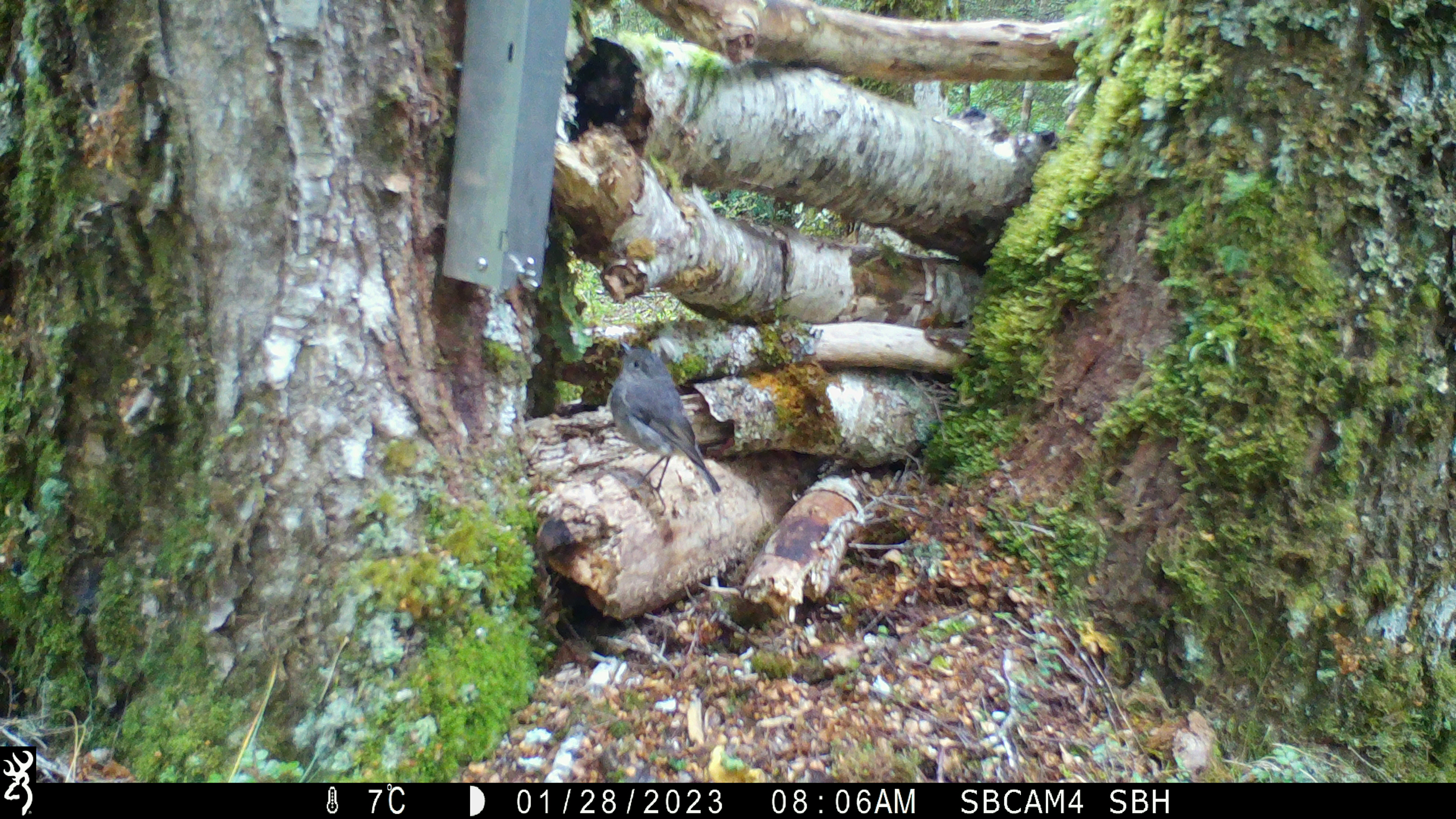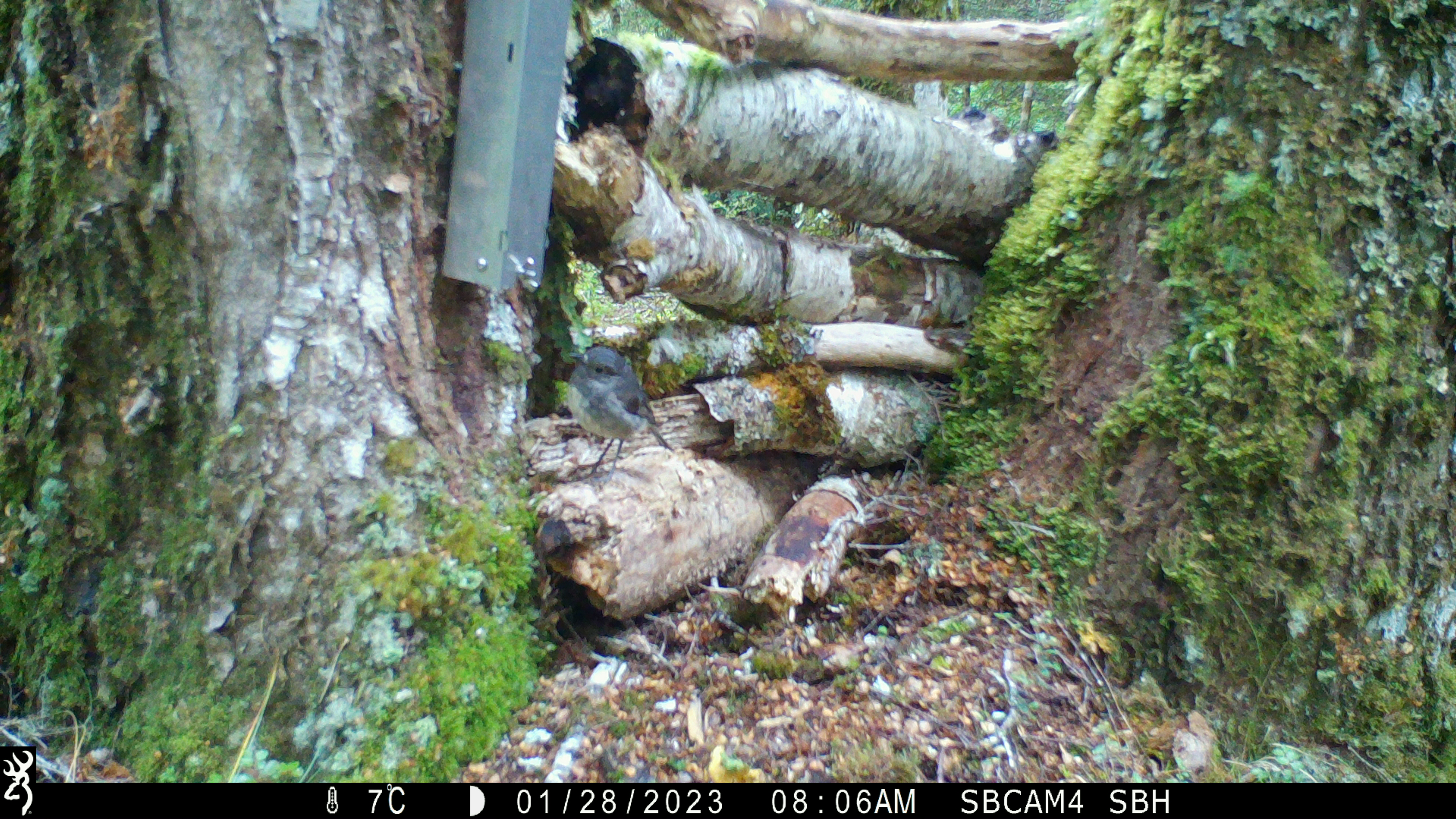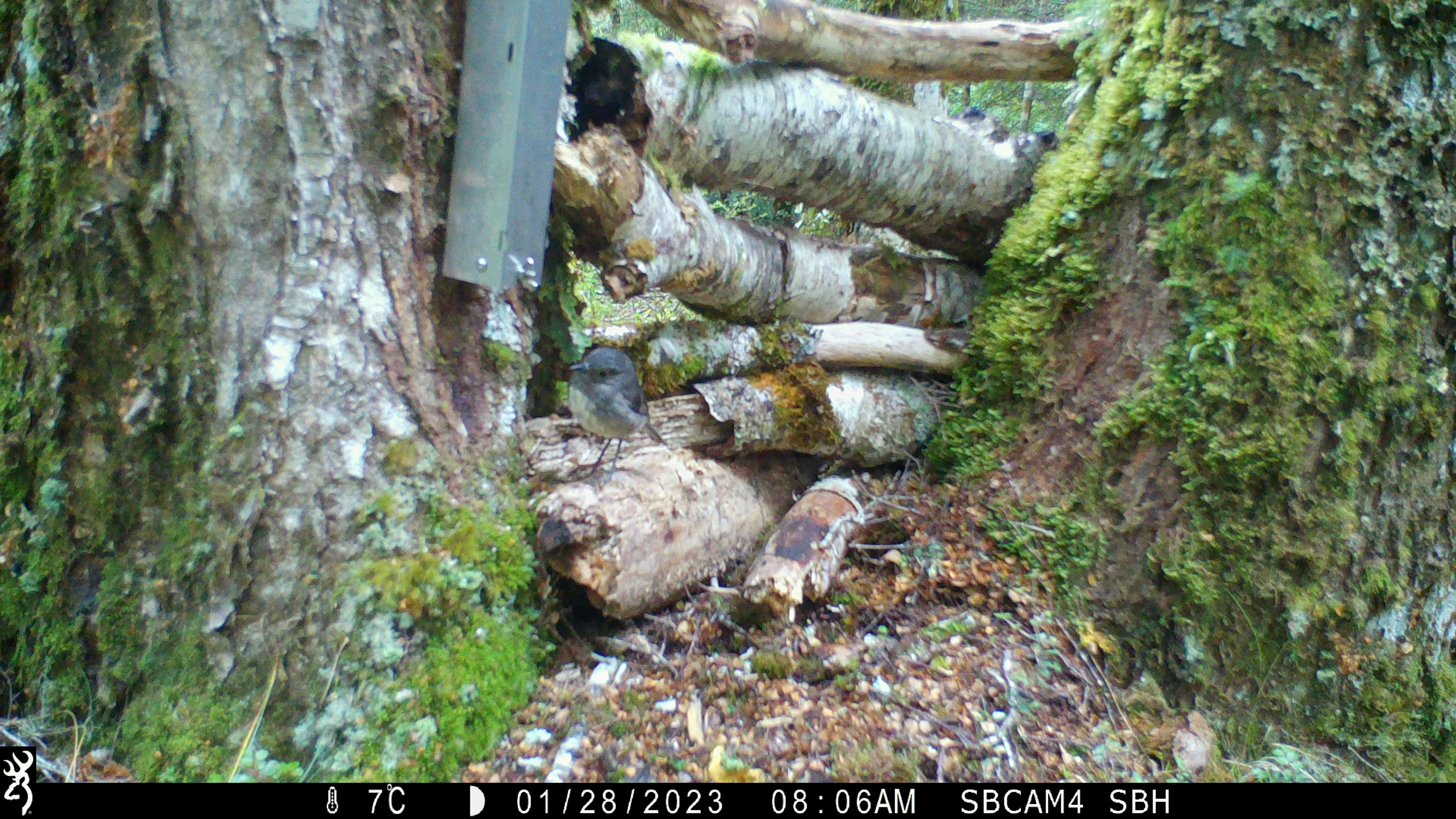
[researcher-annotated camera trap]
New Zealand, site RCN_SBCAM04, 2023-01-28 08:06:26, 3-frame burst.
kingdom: Animalia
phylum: Chordata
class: Aves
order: Passeriformes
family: Petroicidae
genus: Petroica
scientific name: Petroica australis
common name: new zealand robin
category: robin